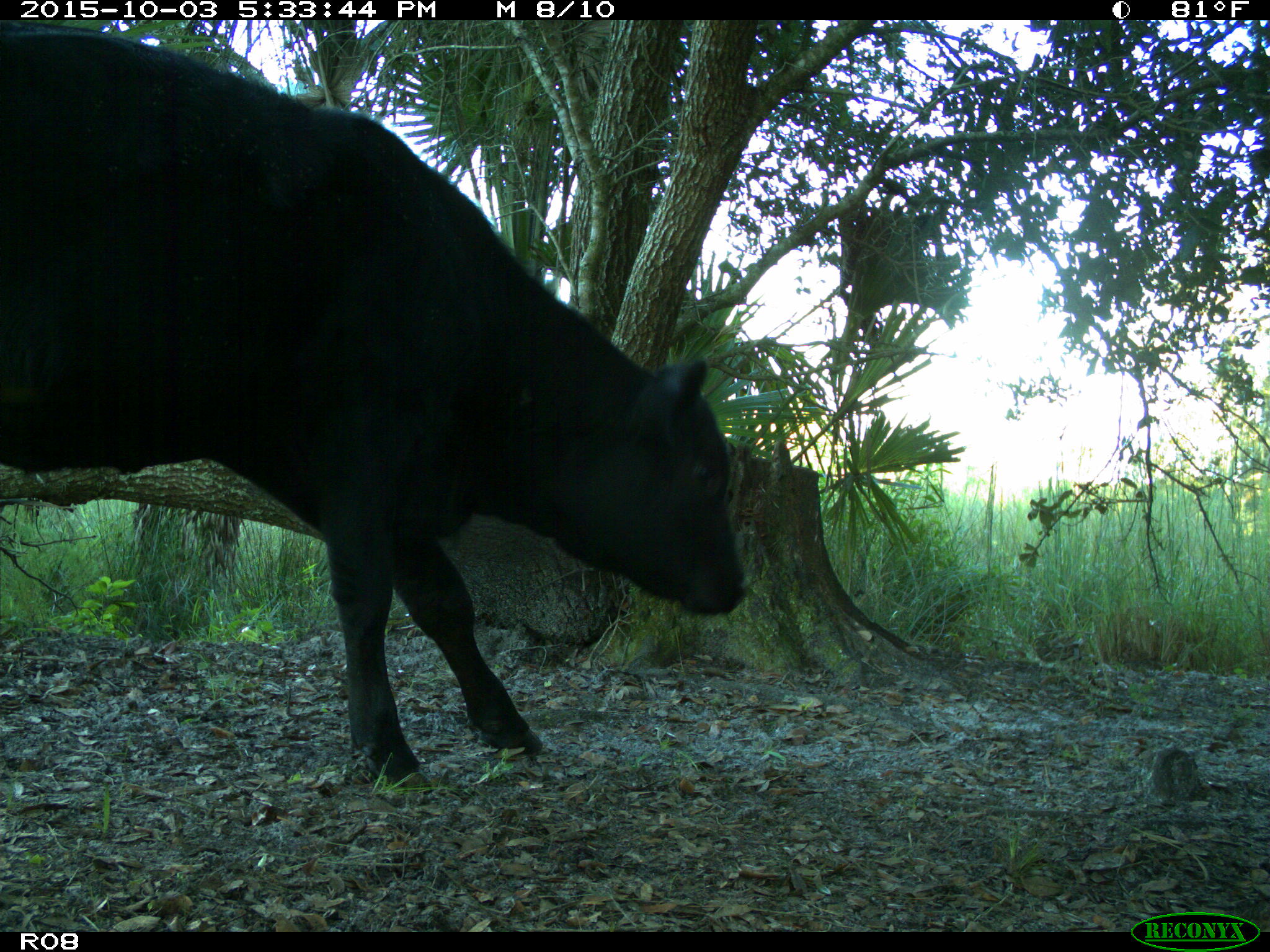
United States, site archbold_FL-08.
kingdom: Animalia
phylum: Chordata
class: Mammalia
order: Artiodactyla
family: Bovidae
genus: Bos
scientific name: Bos taurus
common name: domestic cow